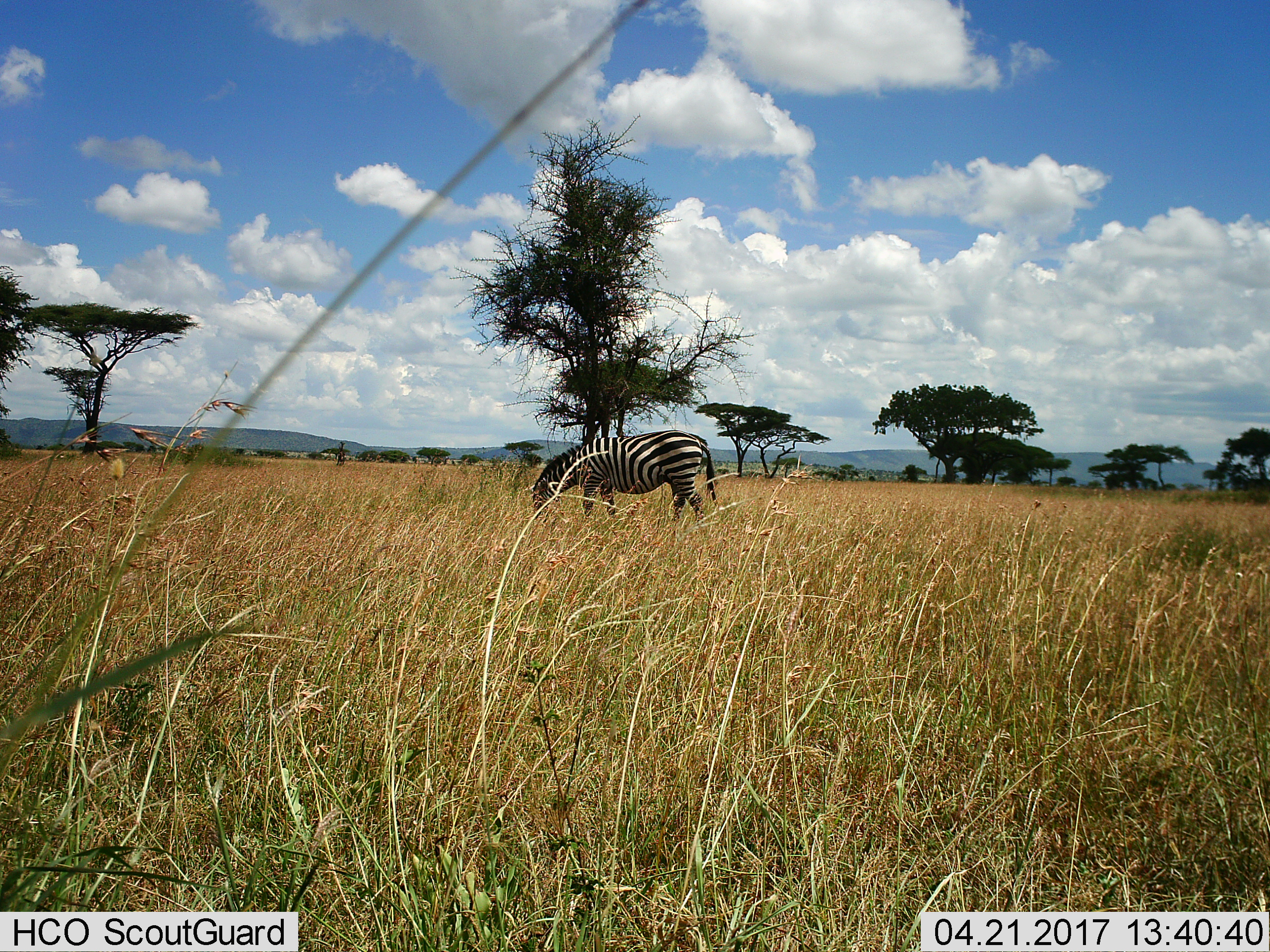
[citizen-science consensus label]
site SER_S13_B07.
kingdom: Animalia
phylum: Chordata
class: Mammalia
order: Perissodactyla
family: Equidae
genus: Equus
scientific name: Equus quagga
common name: plains zebra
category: zebraplains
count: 1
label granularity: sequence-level